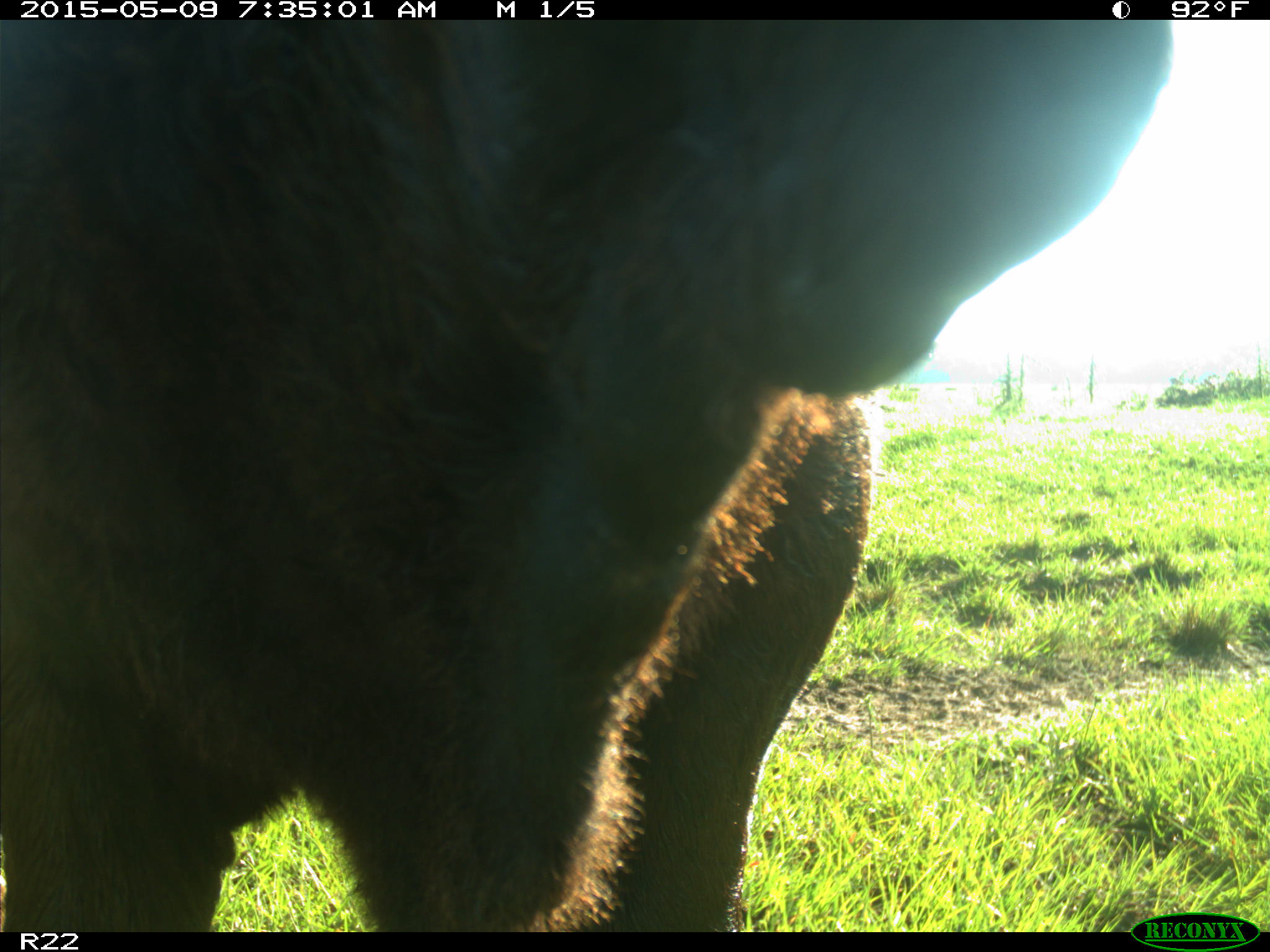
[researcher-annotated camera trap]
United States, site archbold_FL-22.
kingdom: Animalia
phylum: Chordata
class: Mammalia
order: Artiodactyla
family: Bovidae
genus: Bos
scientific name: Bos taurus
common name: domestic cow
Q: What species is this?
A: Bos taurus (domestic cow).